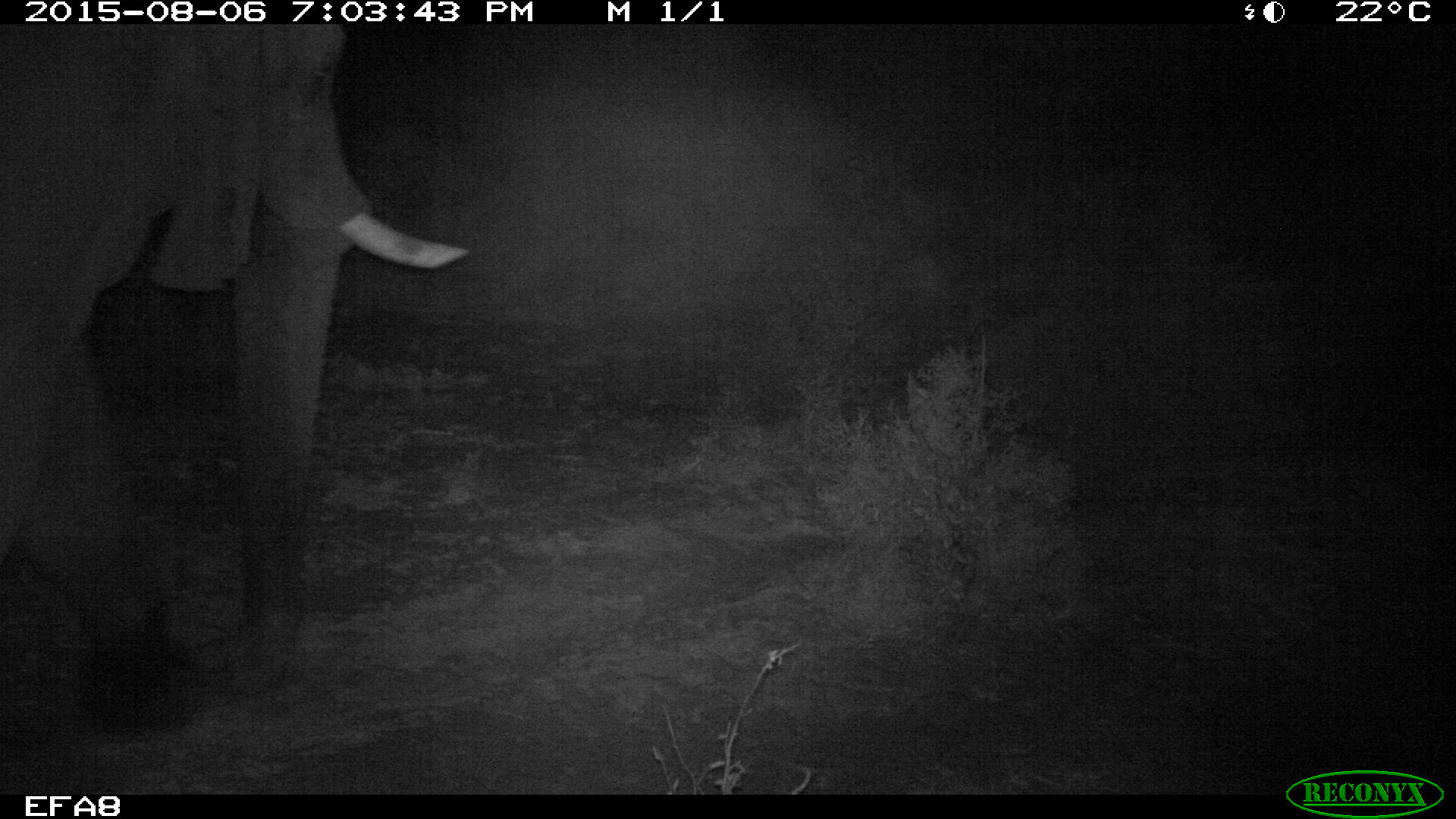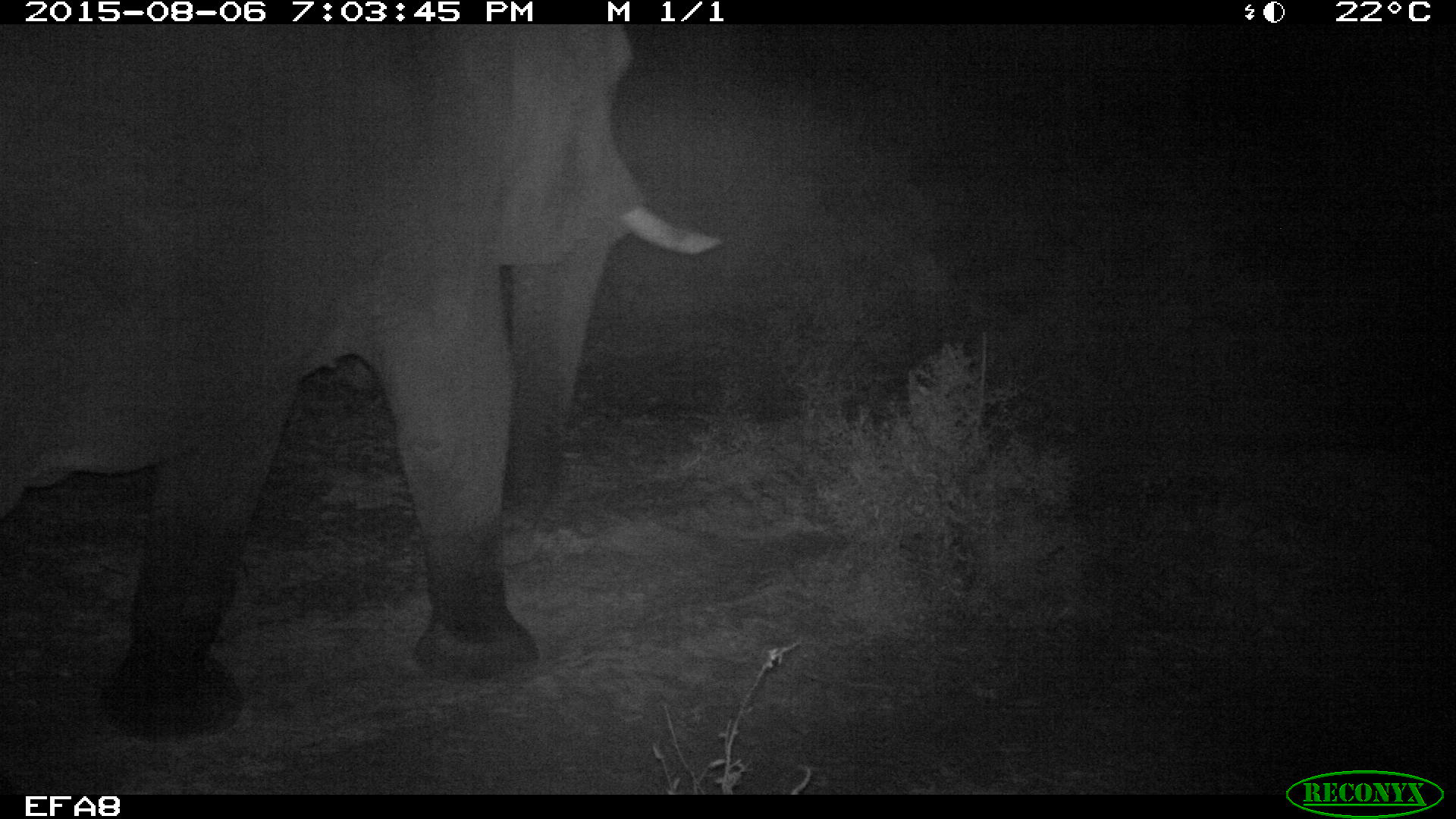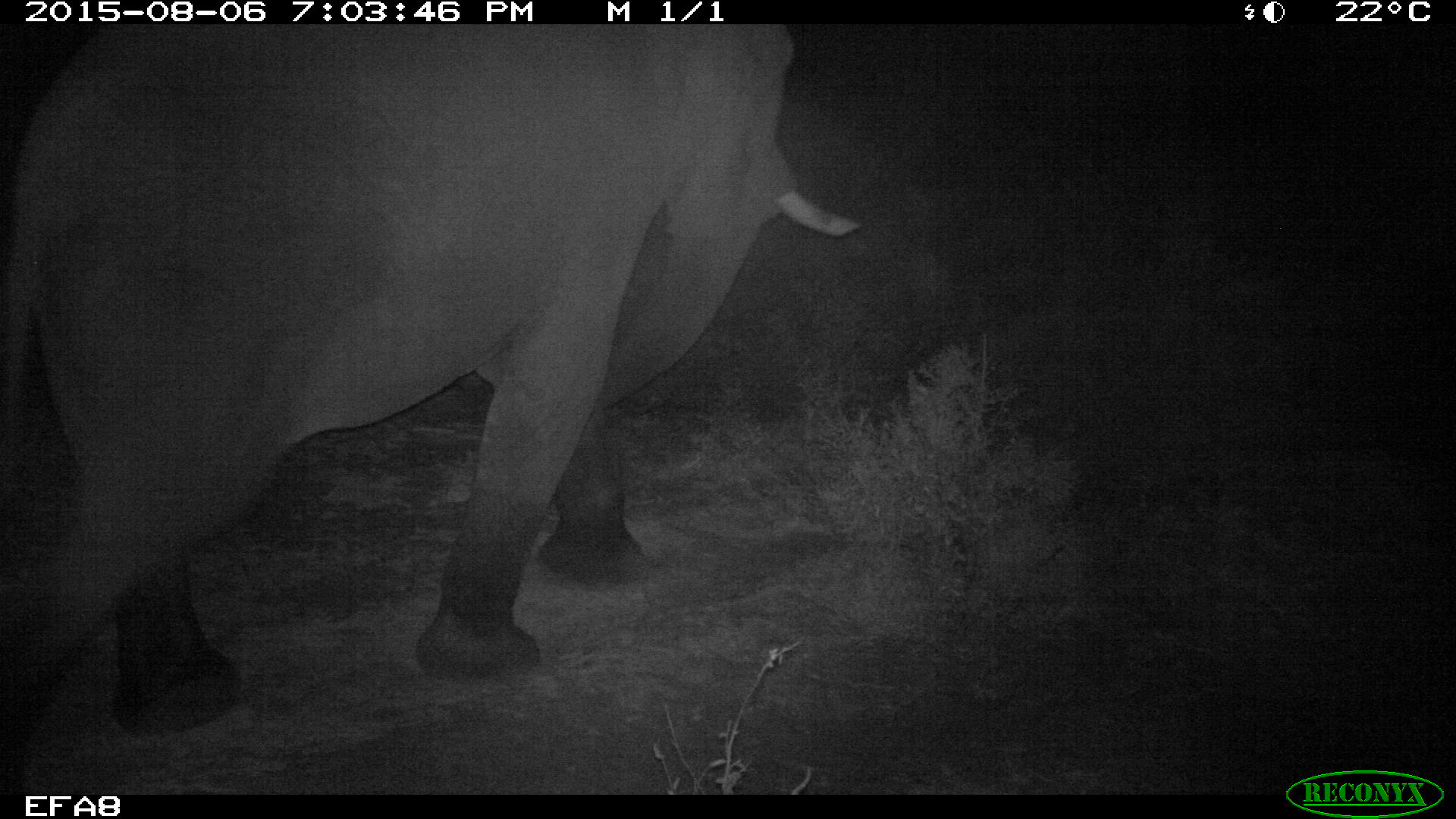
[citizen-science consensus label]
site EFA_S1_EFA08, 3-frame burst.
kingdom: Animalia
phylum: Chordata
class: Mammalia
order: Proboscidea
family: Elephantidae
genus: Loxodonta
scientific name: Loxodonta africana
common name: african bush elephant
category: elephant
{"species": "elephant (african bush elephant) (Loxodonta africana)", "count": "1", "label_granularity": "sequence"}